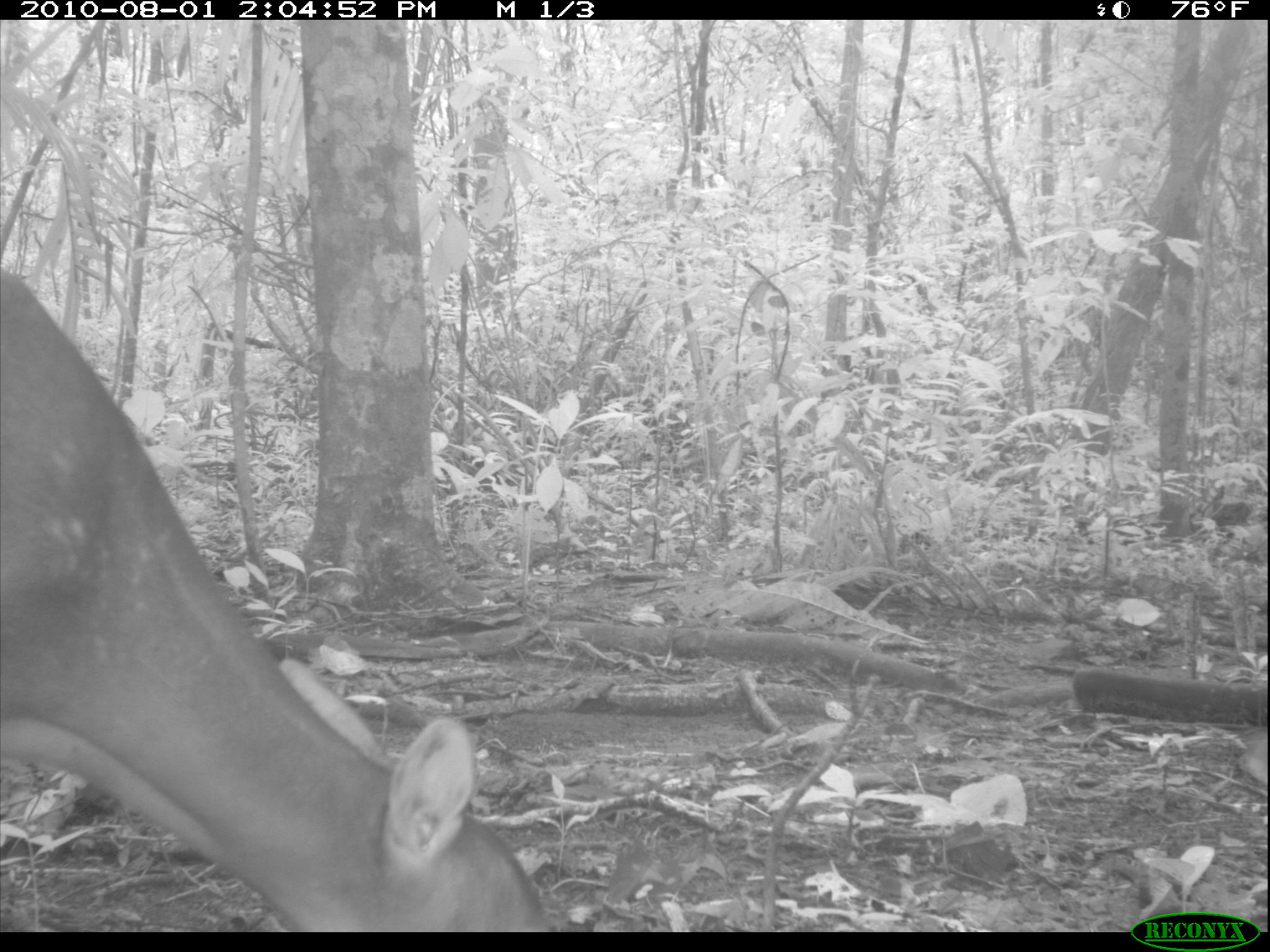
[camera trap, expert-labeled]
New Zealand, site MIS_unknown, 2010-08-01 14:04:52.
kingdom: Animalia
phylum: Chordata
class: Mammalia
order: Artiodactyla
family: Cervidae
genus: Odocoileus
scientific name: Odocoileus virginianus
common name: white-tailed deer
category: white tailed deer